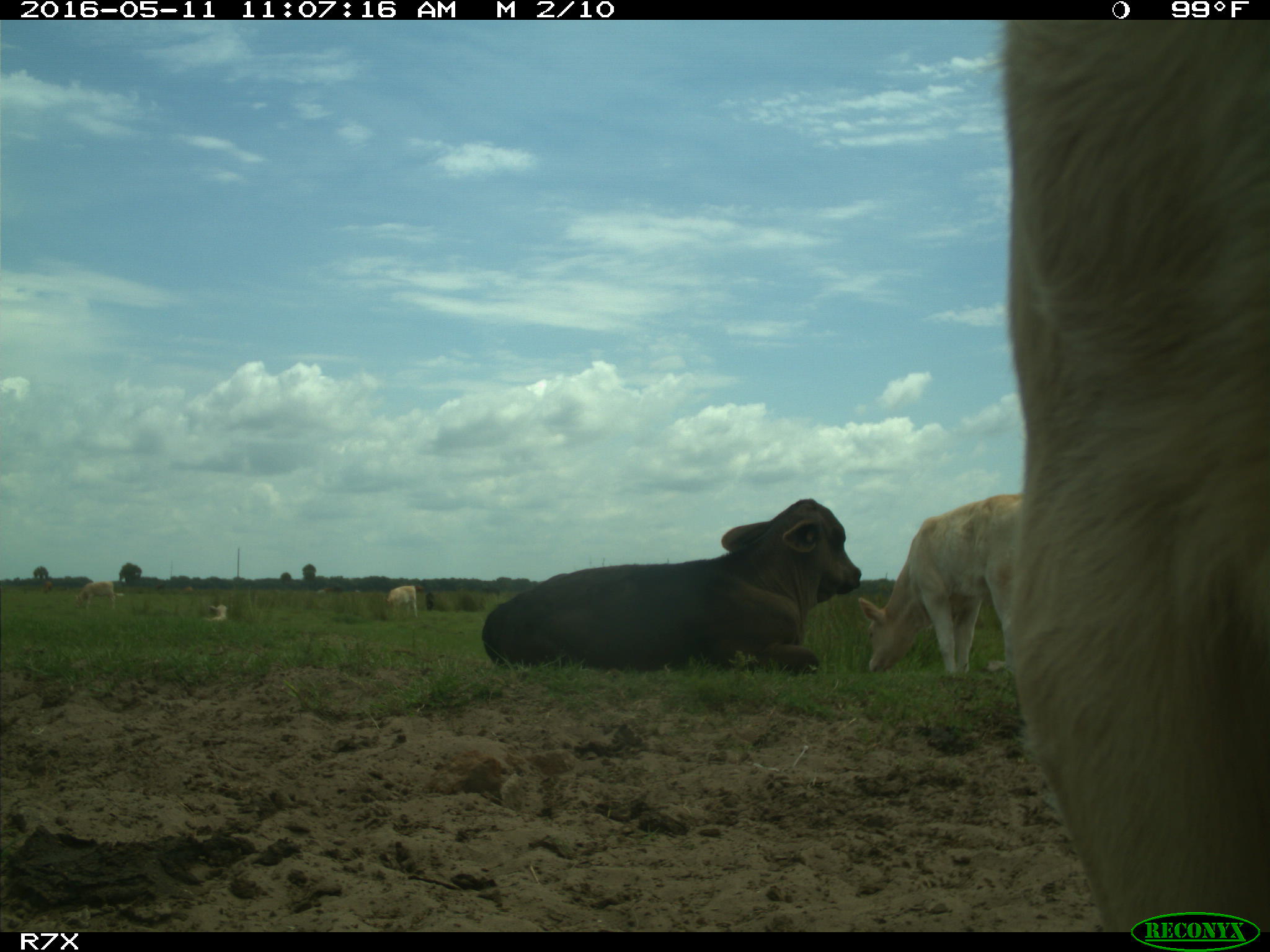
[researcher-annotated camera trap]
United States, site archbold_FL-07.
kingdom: Animalia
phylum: Chordata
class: Mammalia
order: Artiodactyla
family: Bovidae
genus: Bos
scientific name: Bos taurus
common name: domestic cow